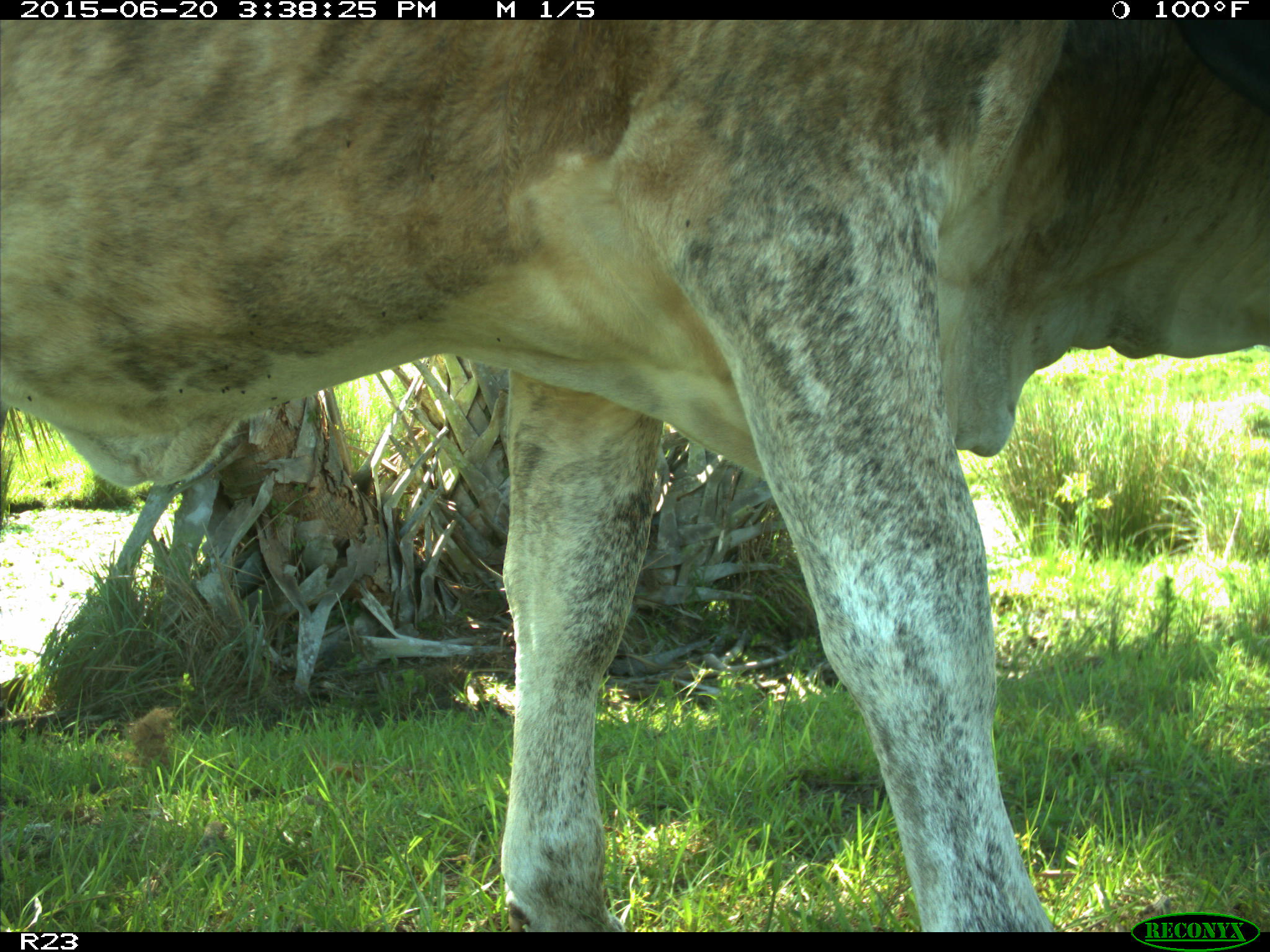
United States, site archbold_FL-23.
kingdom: Animalia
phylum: Chordata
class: Mammalia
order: Artiodactyla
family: Bovidae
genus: Bos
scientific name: Bos taurus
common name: domestic cow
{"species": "Bos taurus (domestic cow)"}